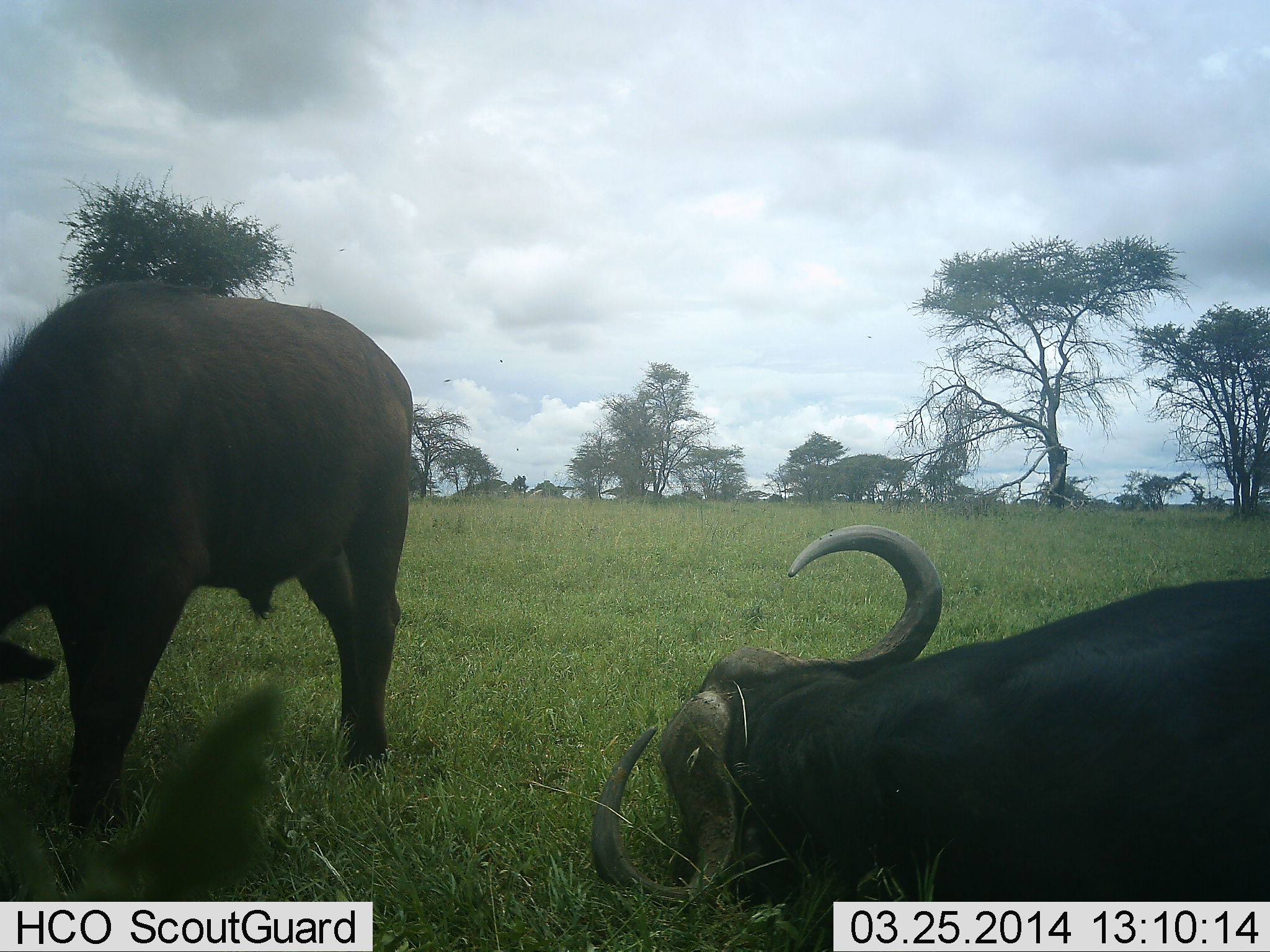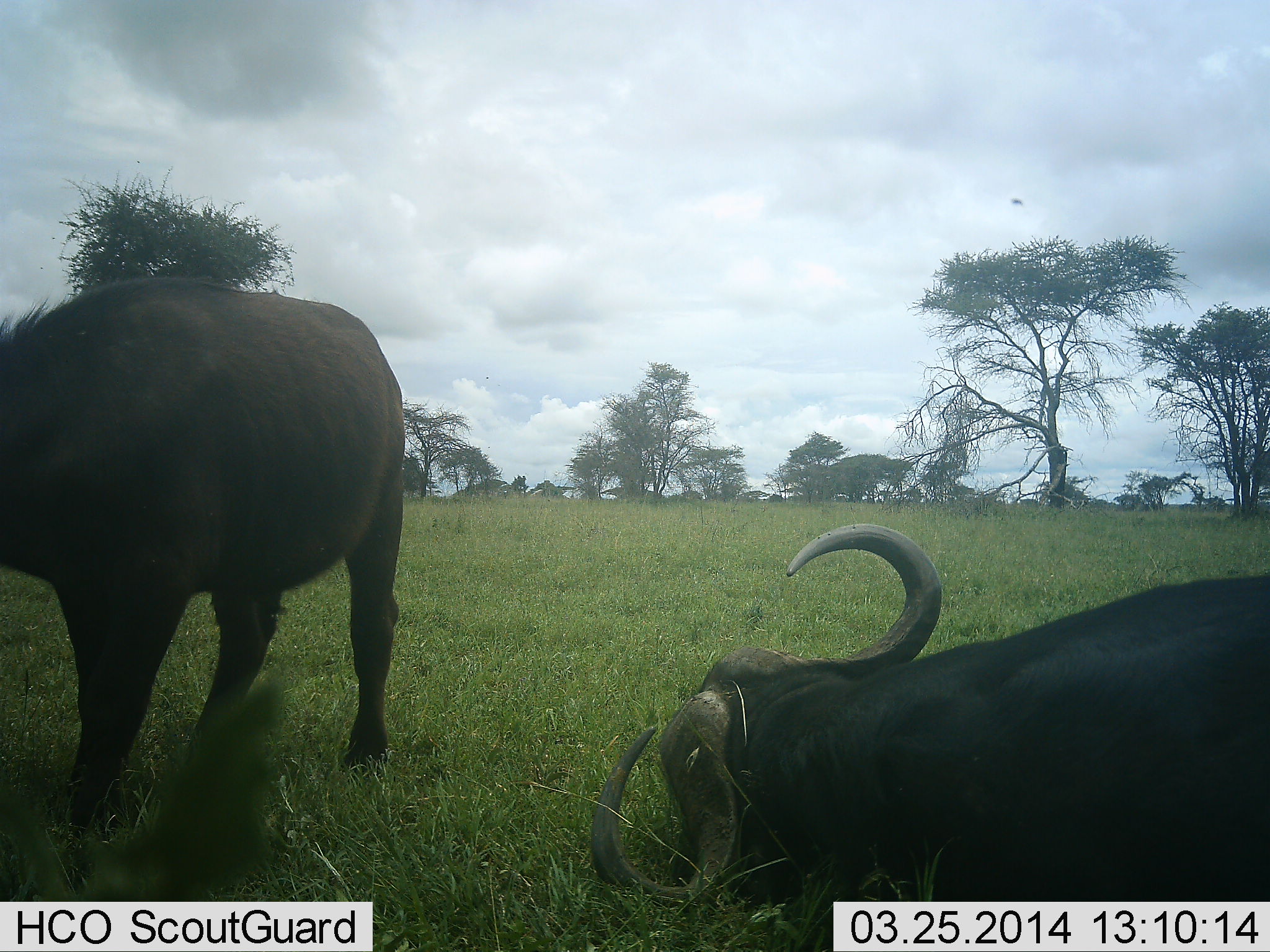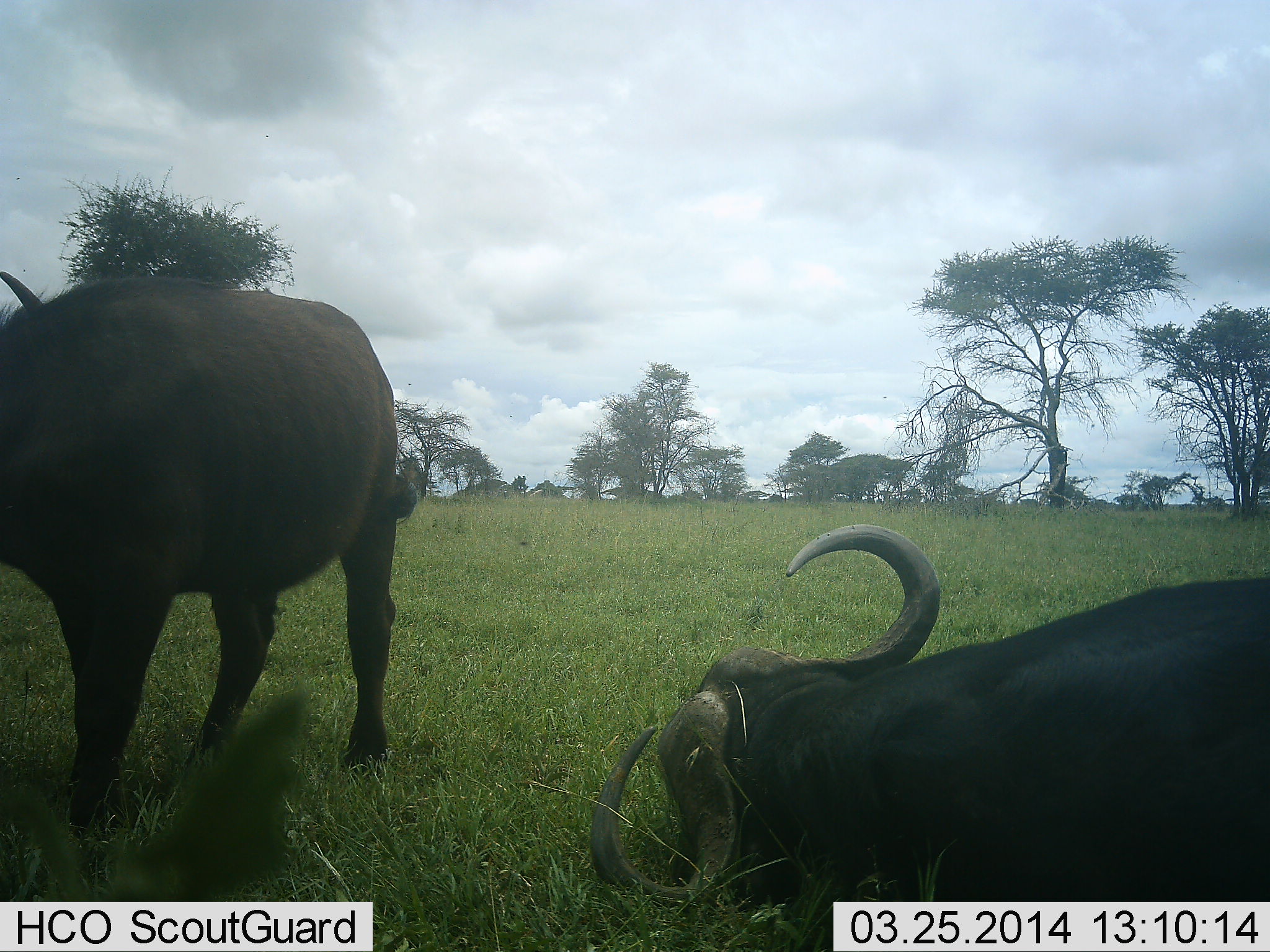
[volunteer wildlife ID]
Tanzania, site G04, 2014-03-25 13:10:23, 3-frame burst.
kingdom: Animalia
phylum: Chordata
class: Mammalia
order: Artiodactyla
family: Bovidae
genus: Syncerus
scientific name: Syncerus caffer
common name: cape buffalo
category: buffalo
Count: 2.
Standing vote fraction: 64%.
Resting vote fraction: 82%.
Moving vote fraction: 0%.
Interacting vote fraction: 0%.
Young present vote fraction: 0%.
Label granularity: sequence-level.